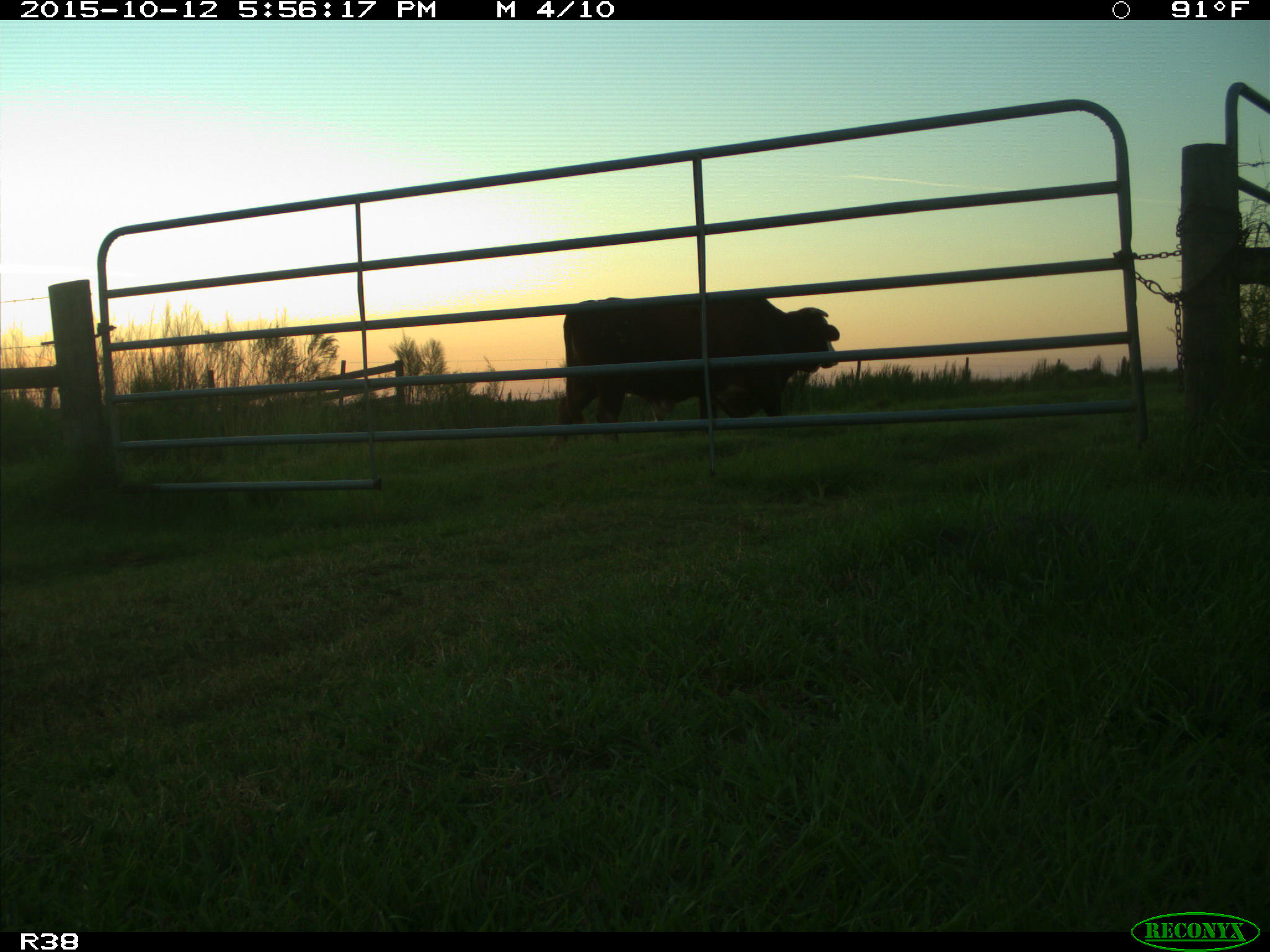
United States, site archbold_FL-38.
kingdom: Animalia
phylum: Chordata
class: Mammalia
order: Artiodactyla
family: Bovidae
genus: Bos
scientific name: Bos taurus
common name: domestic cow